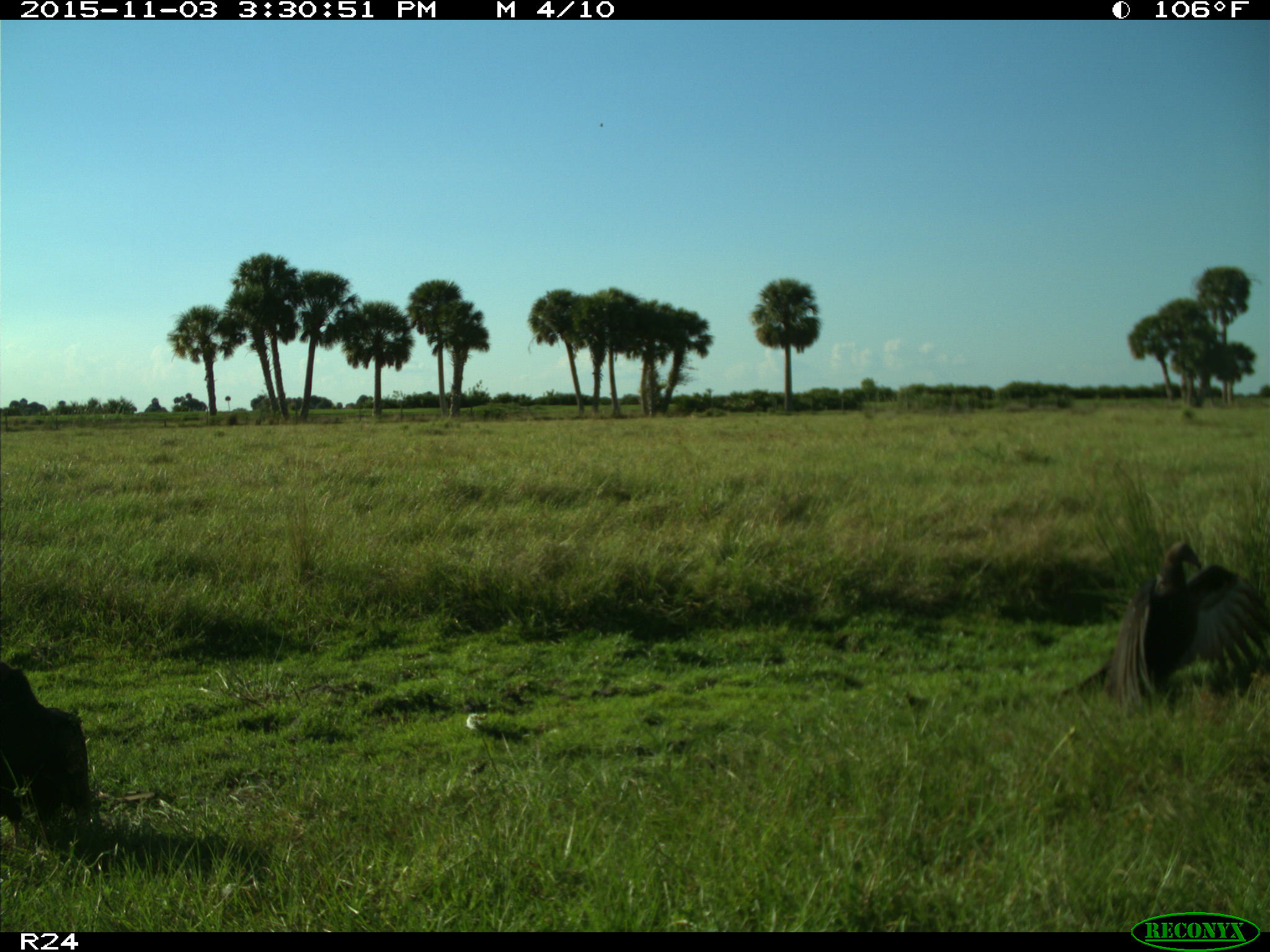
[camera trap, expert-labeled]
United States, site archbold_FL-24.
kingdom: Animalia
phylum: Chordata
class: Aves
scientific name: Aves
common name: birds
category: unidentified bird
Unidentified bird (birds) (Aves).